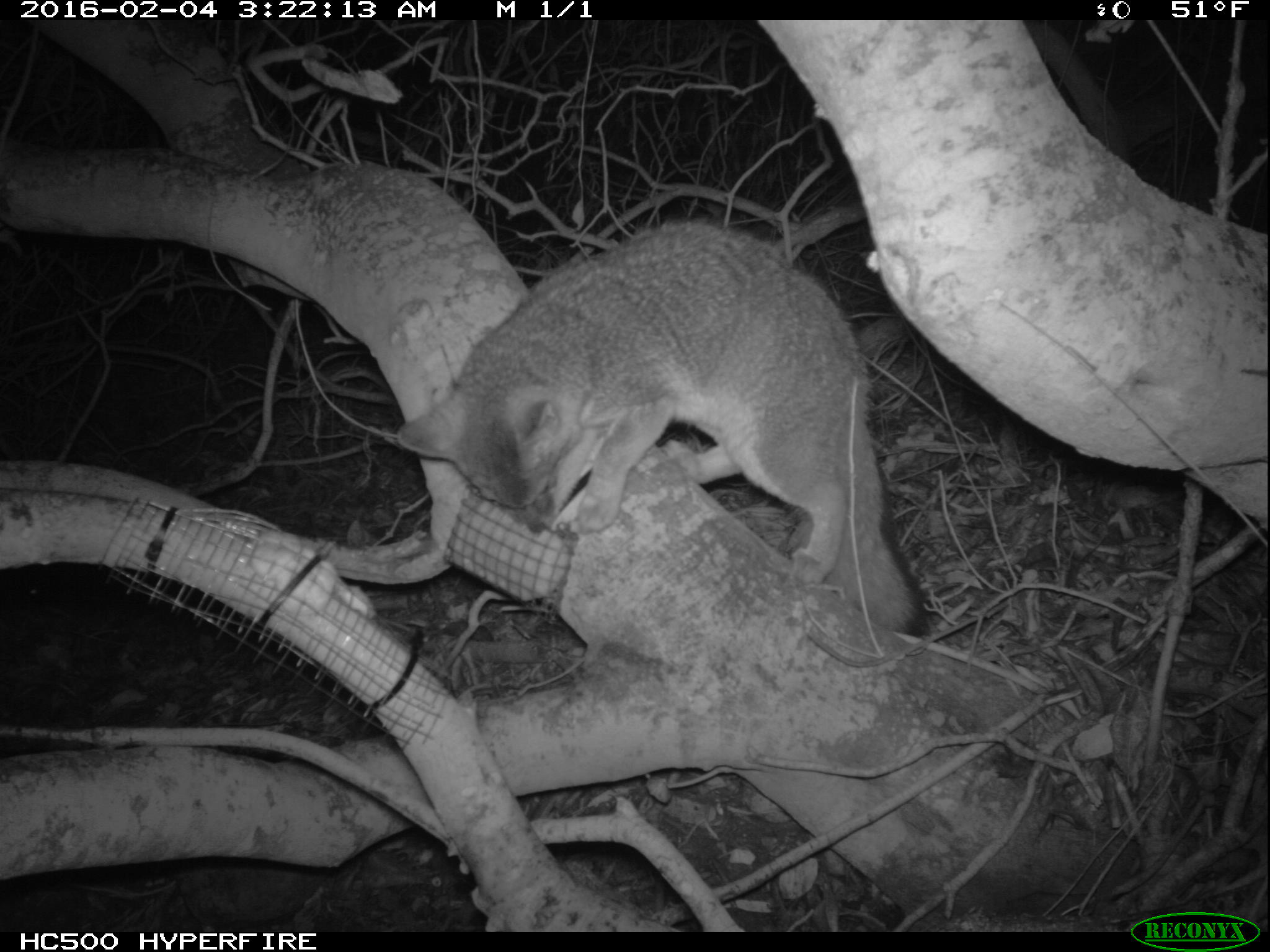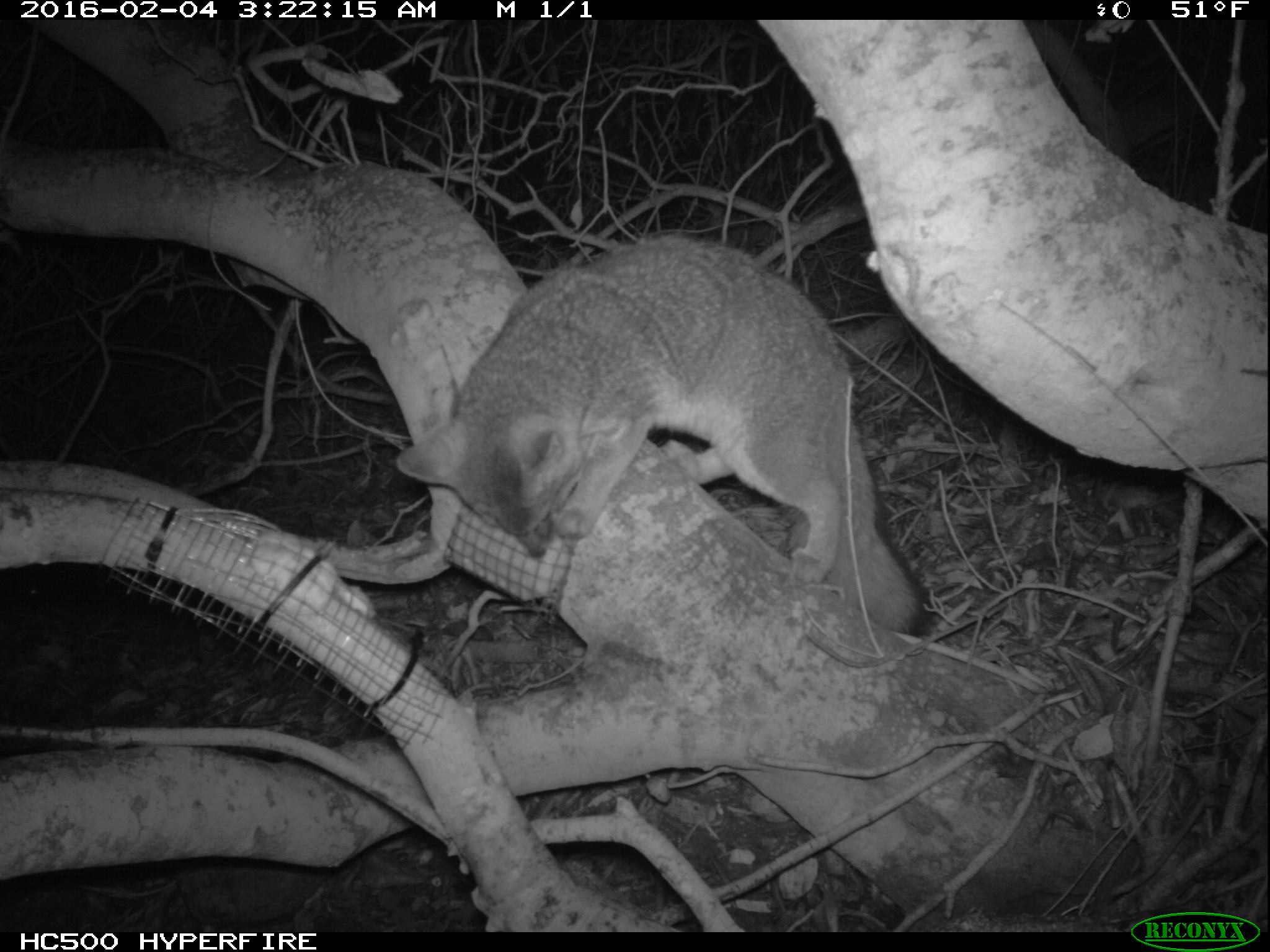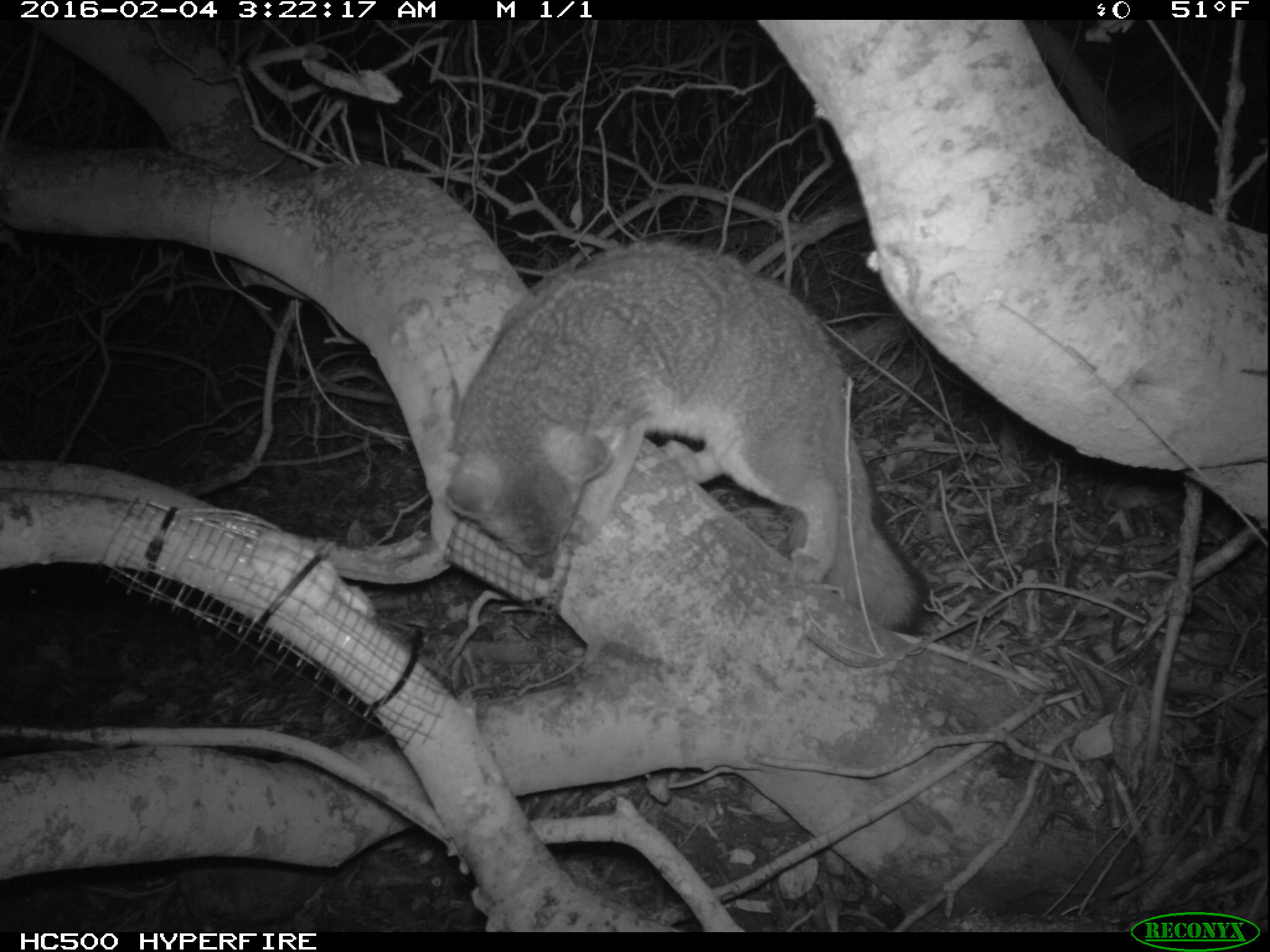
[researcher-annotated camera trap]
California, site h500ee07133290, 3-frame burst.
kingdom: Animalia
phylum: Chordata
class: Mammalia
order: Carnivora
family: Canidae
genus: Urocyon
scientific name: Urocyon littoralis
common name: island fox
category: fox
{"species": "fox (island fox) (Urocyon littoralis)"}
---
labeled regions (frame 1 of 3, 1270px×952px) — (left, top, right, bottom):
fox: (397, 221, 928, 635)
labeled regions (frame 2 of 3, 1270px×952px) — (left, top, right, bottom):
fox: (396, 234, 938, 640)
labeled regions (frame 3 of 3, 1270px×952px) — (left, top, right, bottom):
fox: (444, 240, 935, 637)